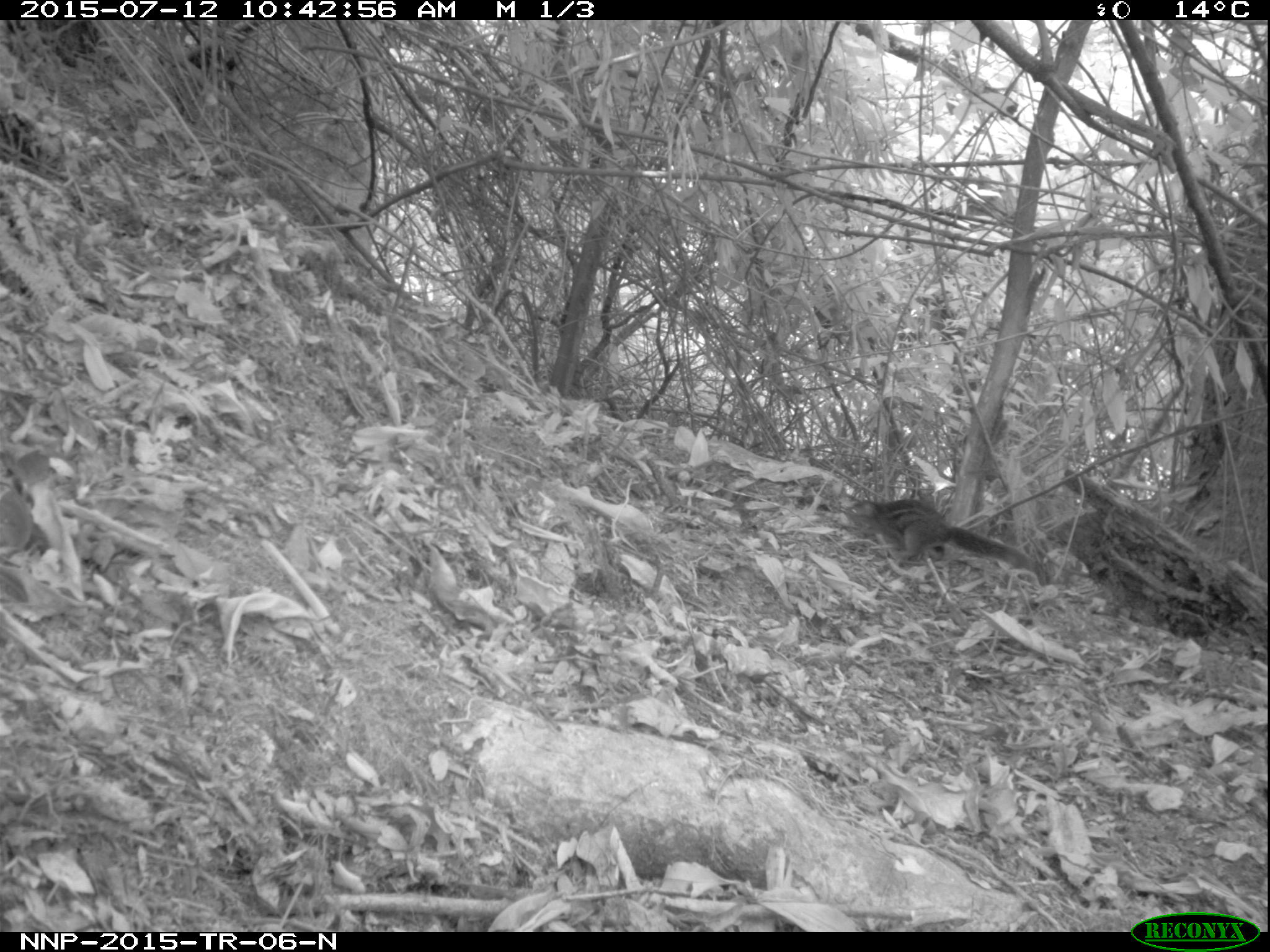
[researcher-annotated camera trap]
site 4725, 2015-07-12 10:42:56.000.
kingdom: Animalia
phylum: Chordata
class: Mammalia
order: Rodentia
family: Sciuridae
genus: Funisciurus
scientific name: Funisciurus pyrropus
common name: fire-footed rope squirrel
Funisciurus pyrropus (fire-footed rope squirrel), count 1.